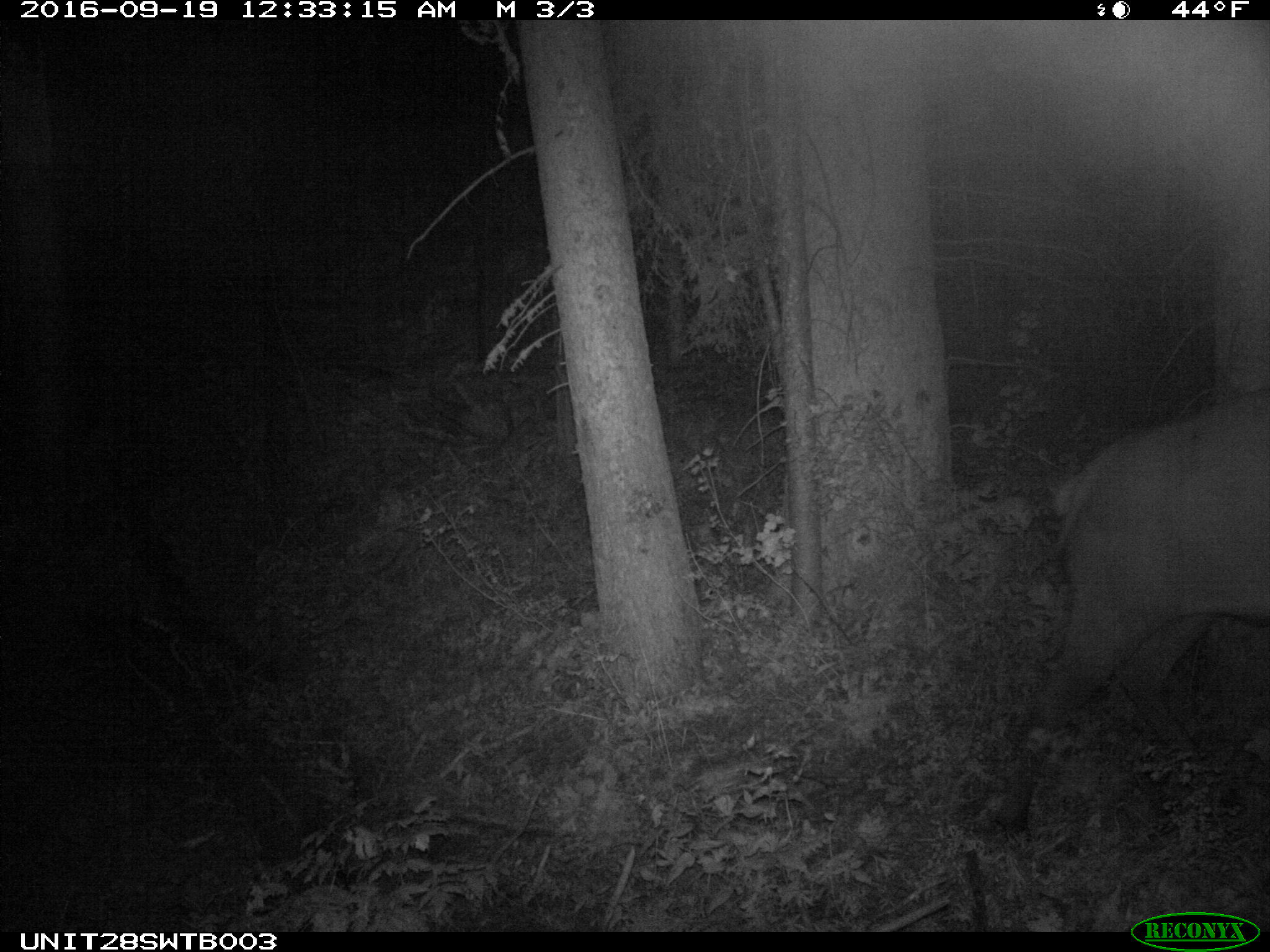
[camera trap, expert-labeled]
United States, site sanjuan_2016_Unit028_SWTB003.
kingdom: Animalia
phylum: Chordata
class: Mammalia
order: Artiodactyla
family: Cervidae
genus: Cervus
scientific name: Cervus elaphus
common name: red deer